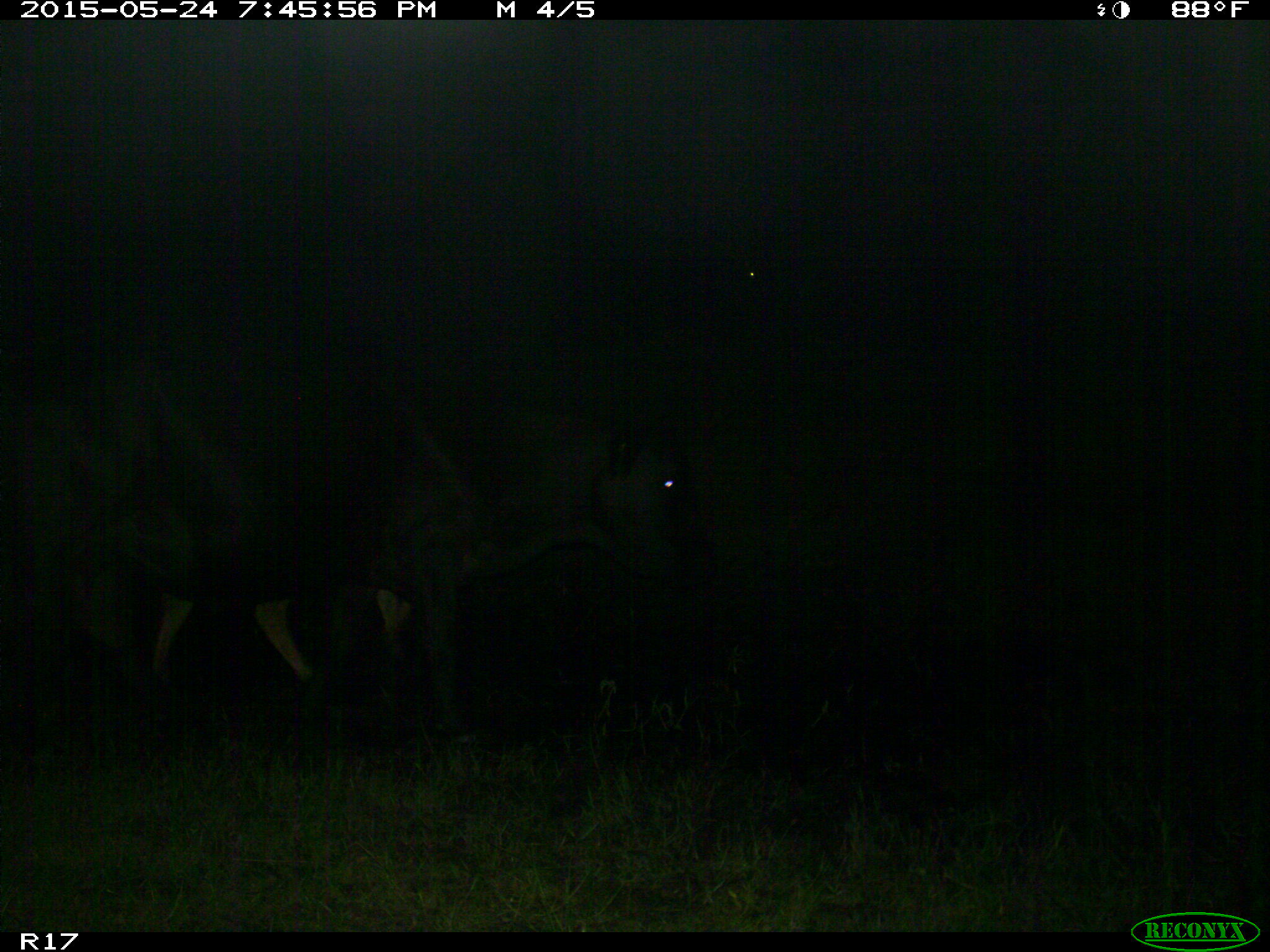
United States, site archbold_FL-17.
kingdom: Animalia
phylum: Chordata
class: Mammalia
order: Artiodactyla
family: Bovidae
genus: Bos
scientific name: Bos taurus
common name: domestic cow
Bos taurus (domestic cow).